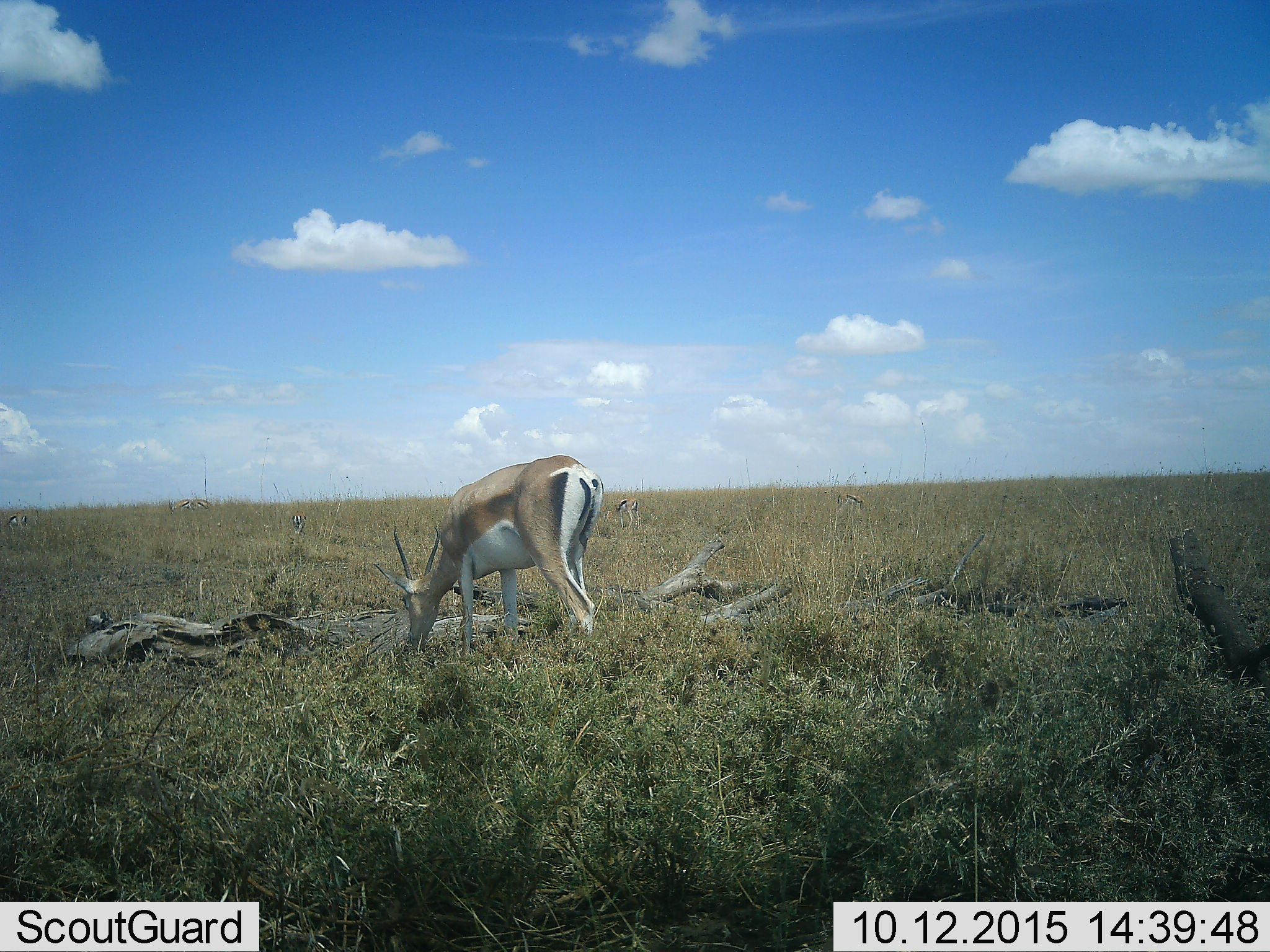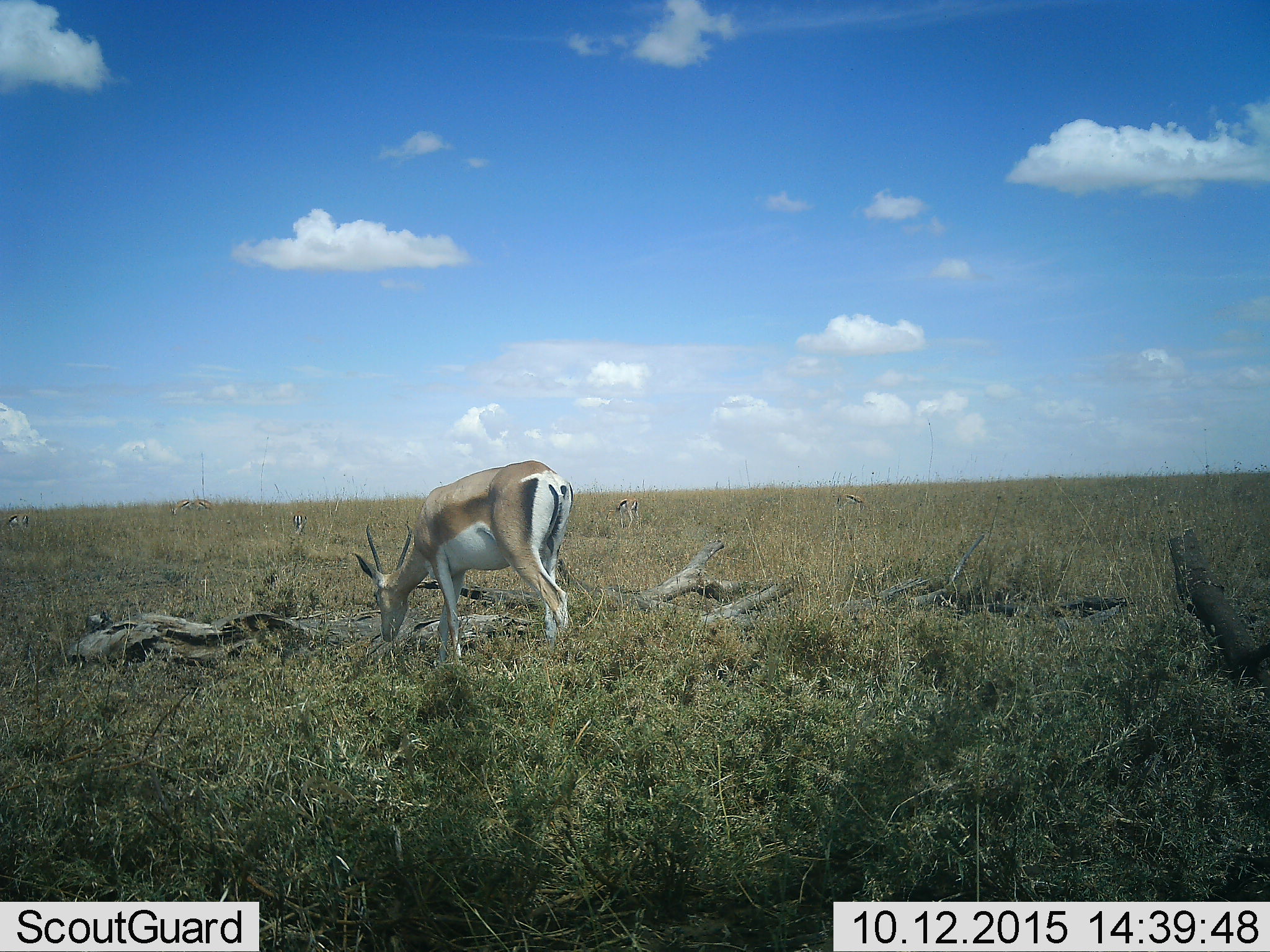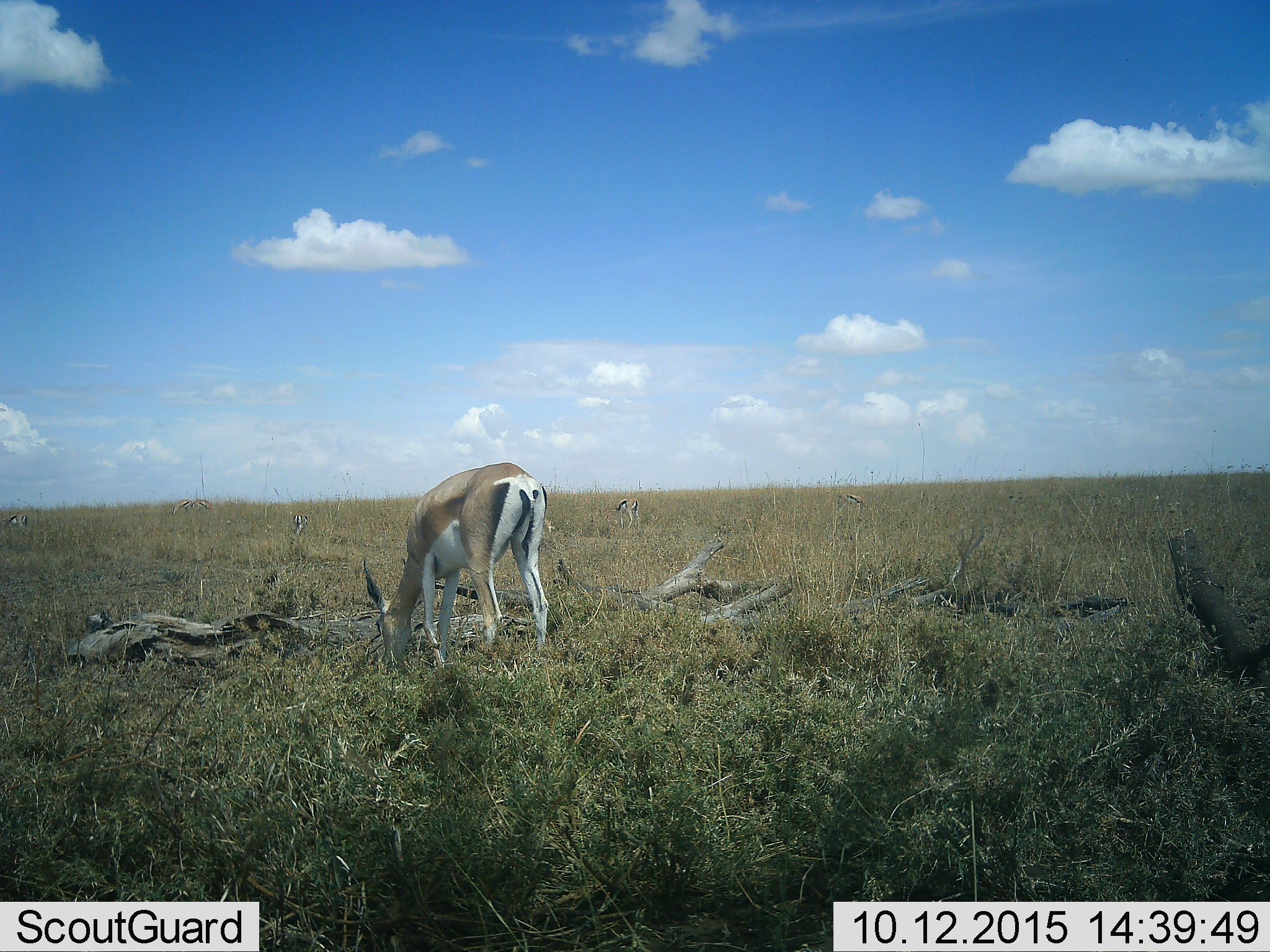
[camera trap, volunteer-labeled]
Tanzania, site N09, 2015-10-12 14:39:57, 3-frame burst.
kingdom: Animalia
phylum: Chordata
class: Mammalia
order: Artiodactyla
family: Bovidae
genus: Nanger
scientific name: Nanger granti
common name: grant's gazelle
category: gazellegrants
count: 1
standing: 12%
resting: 0%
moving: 12%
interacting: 0%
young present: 0%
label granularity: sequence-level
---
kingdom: Animalia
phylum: Chordata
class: Mammalia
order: Artiodactyla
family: Bovidae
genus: Eudorcas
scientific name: Eudorcas thomsonii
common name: thomson's gazelle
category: gazellethomsons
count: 6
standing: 20%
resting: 0%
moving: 0%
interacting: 0%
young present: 0%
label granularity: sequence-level